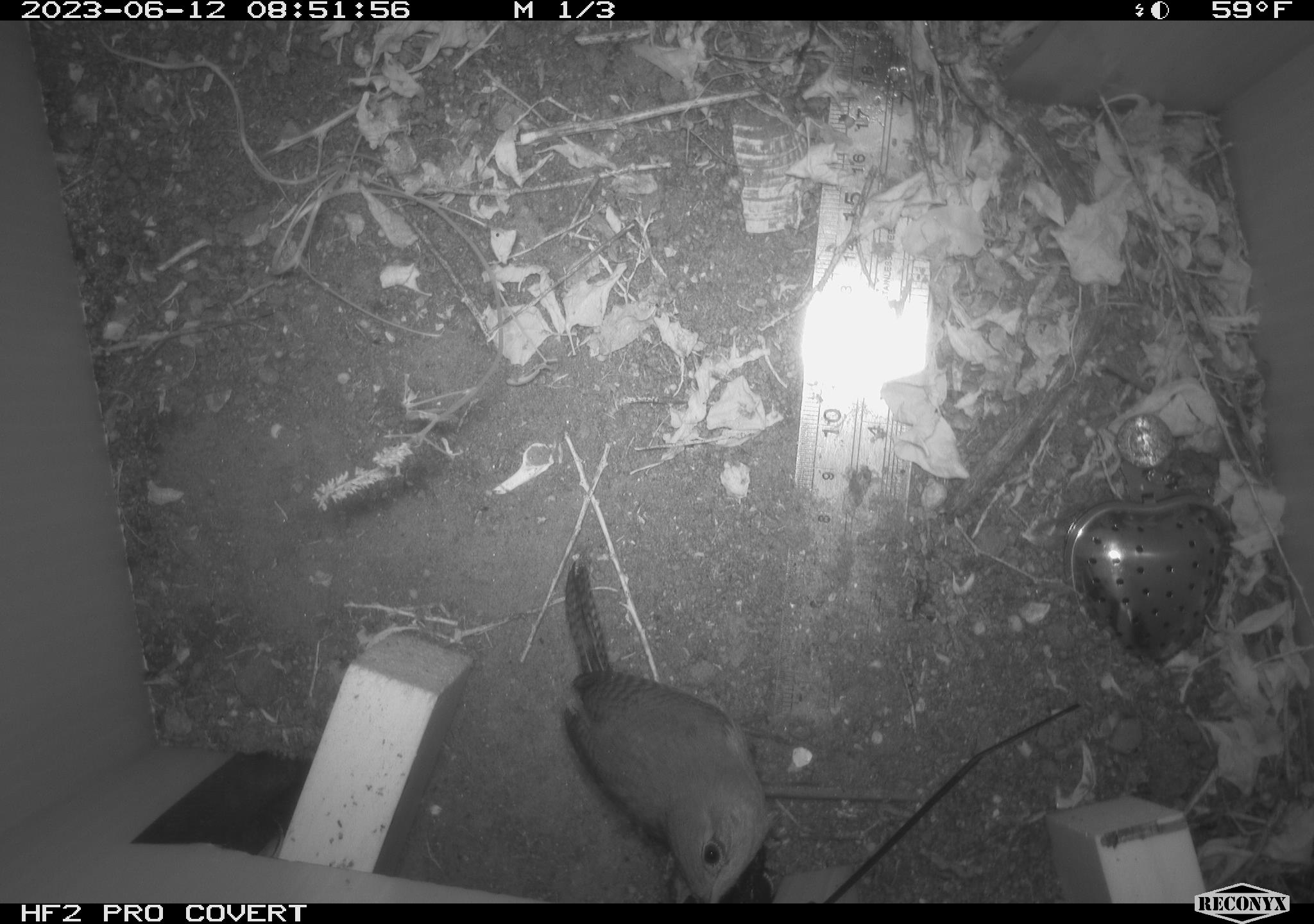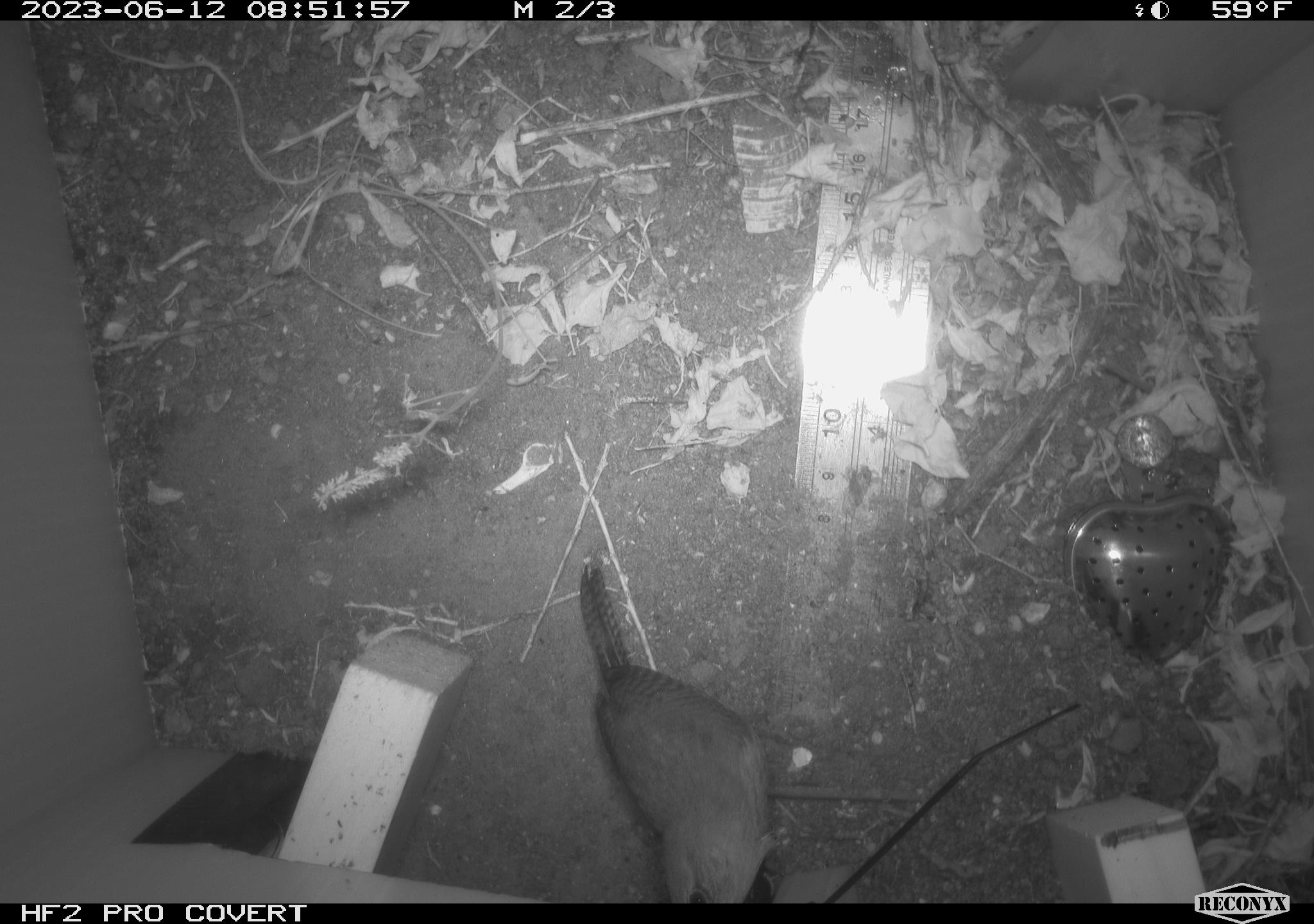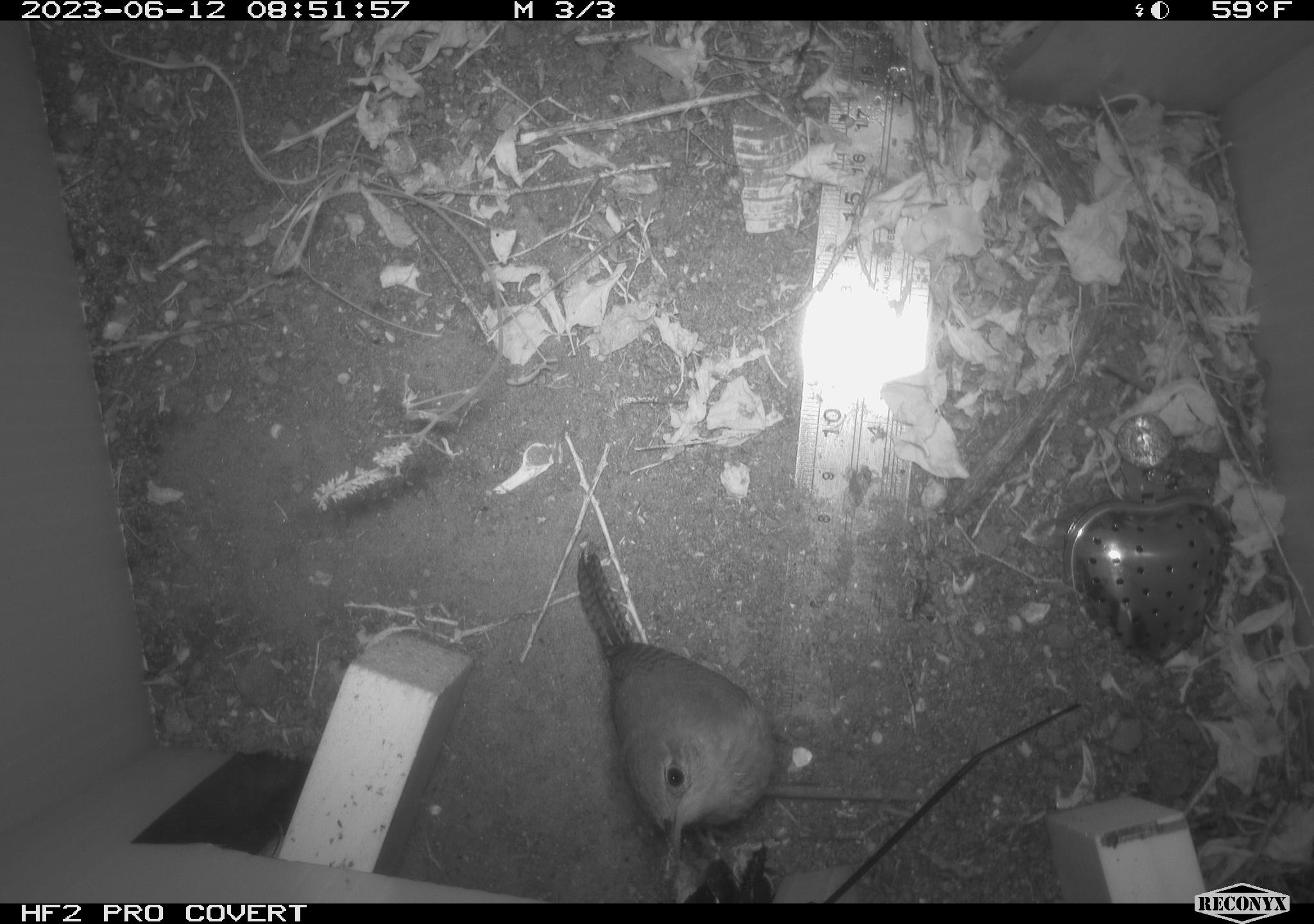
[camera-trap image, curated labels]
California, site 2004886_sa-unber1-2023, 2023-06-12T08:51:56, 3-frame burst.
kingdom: Animalia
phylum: Chordata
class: Aves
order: Passeriformes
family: Troglodytidae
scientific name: Troglodytidae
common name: wren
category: troglodytidae family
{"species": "troglodytidae family (wren) (Troglodytidae)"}